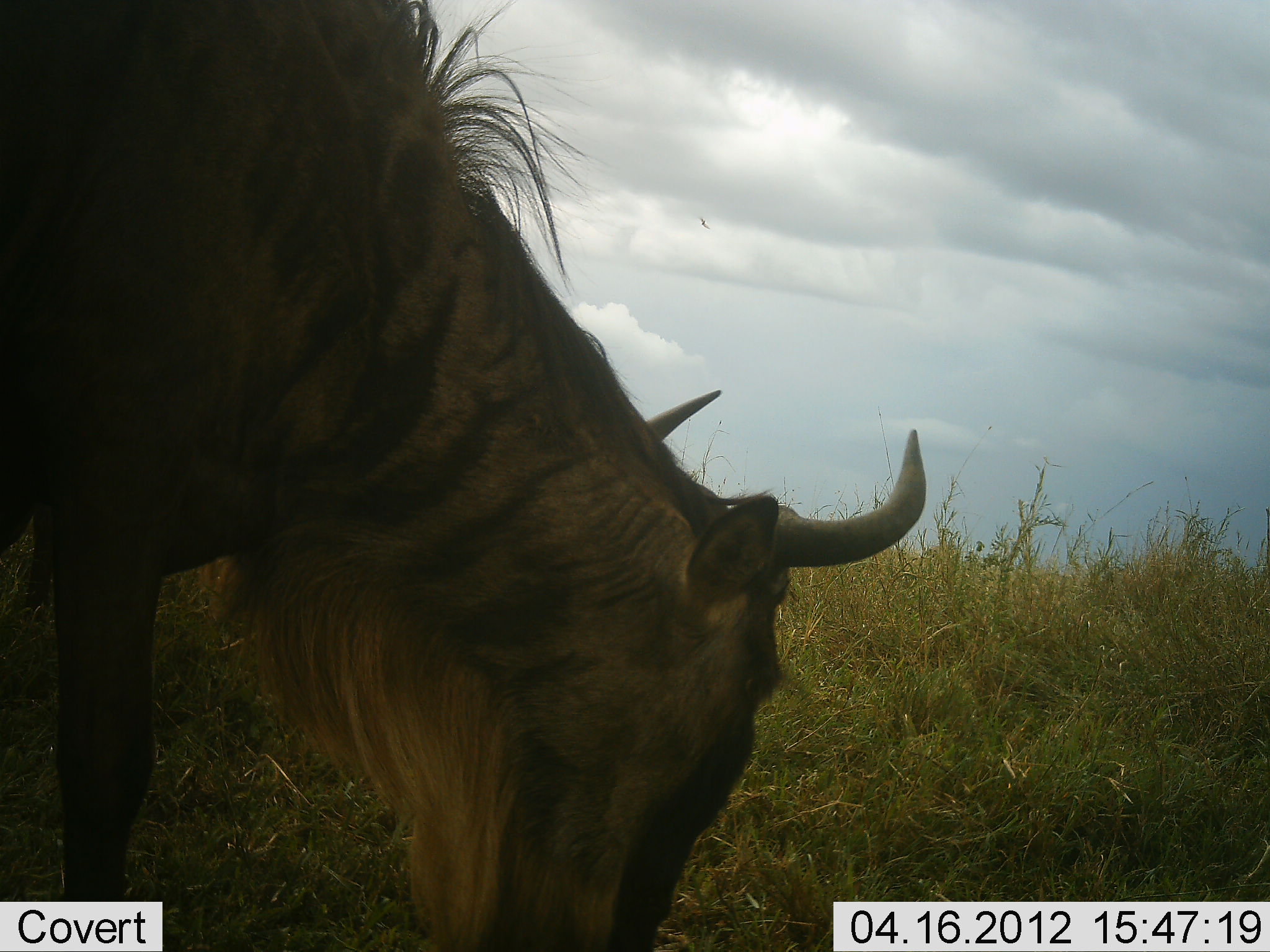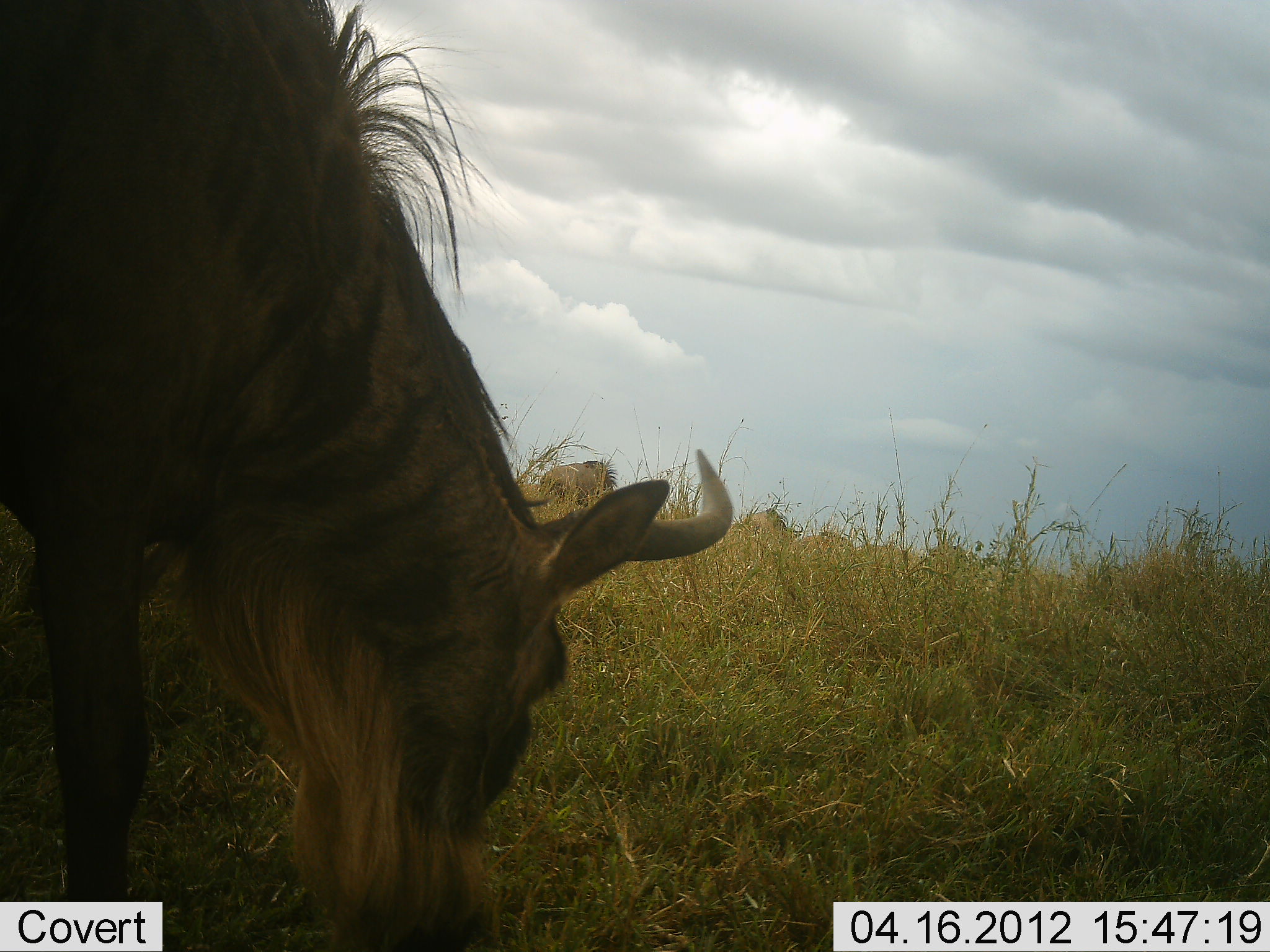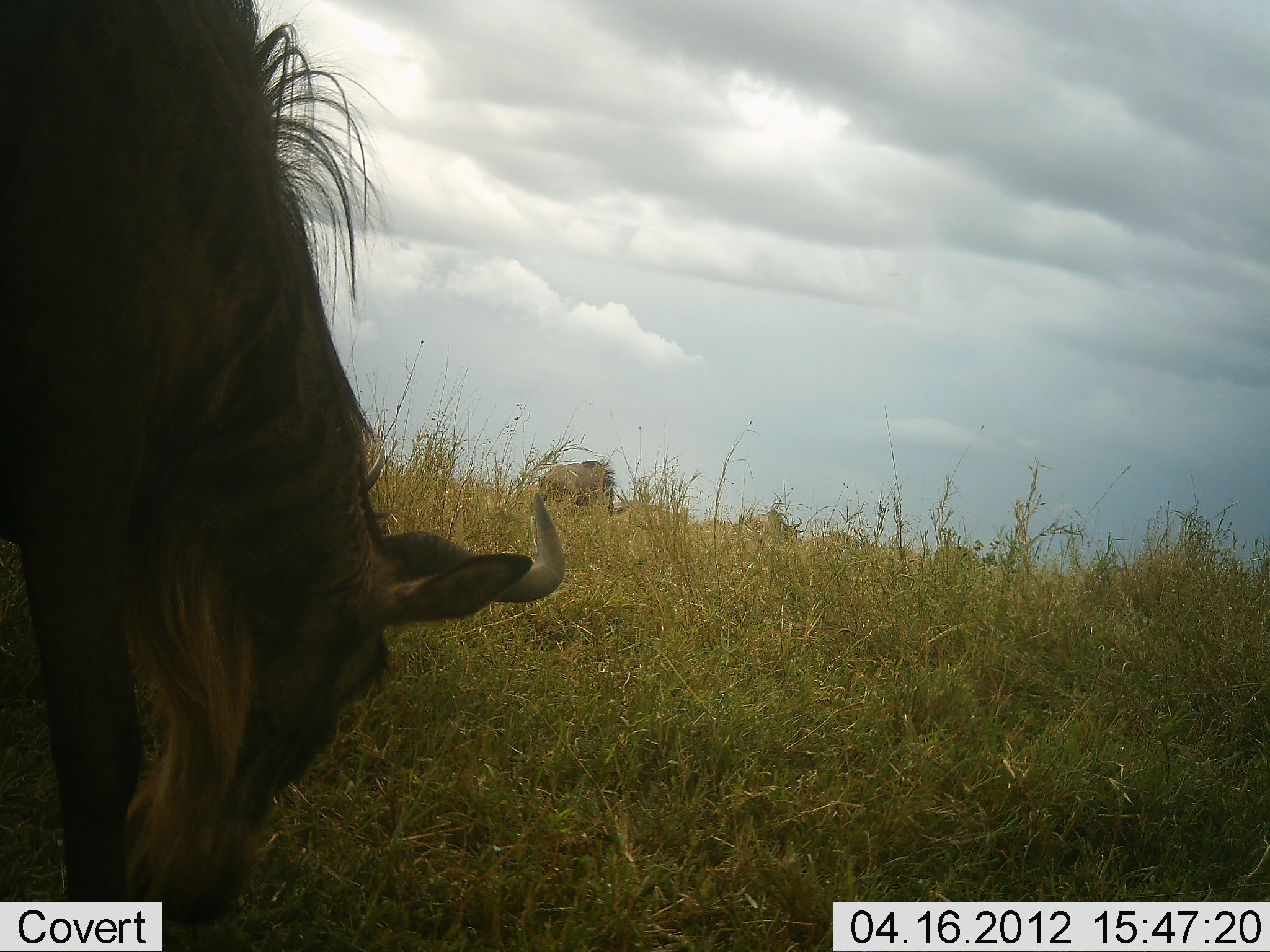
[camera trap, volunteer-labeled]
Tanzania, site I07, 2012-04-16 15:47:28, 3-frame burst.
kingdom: Animalia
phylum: Chordata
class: Mammalia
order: Artiodactyla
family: Bovidae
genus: Connochaetes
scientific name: Connochaetes taurinus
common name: blue wildebeest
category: wildebeest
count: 2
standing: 30%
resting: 0%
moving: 15%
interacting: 0%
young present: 0%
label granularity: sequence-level